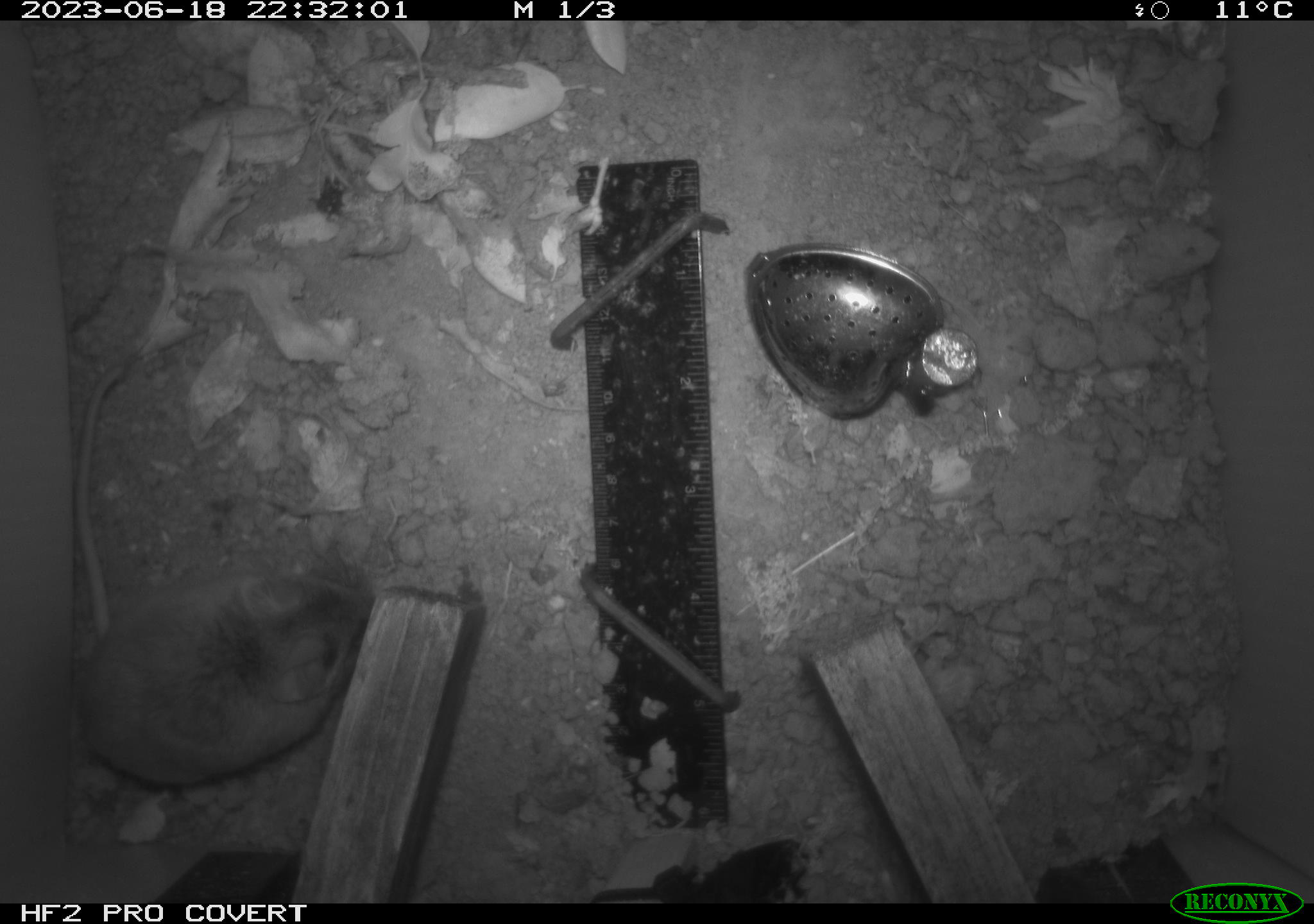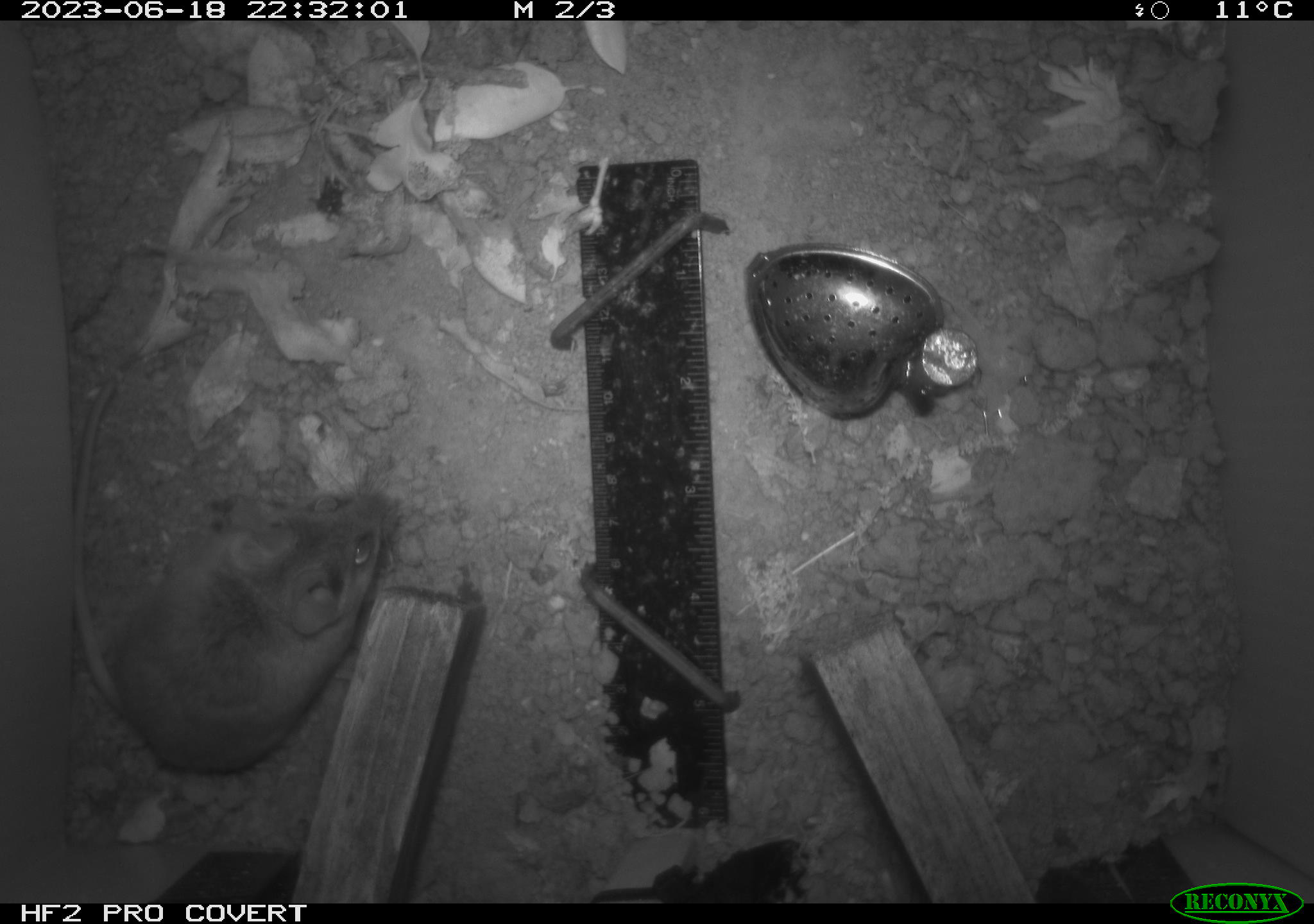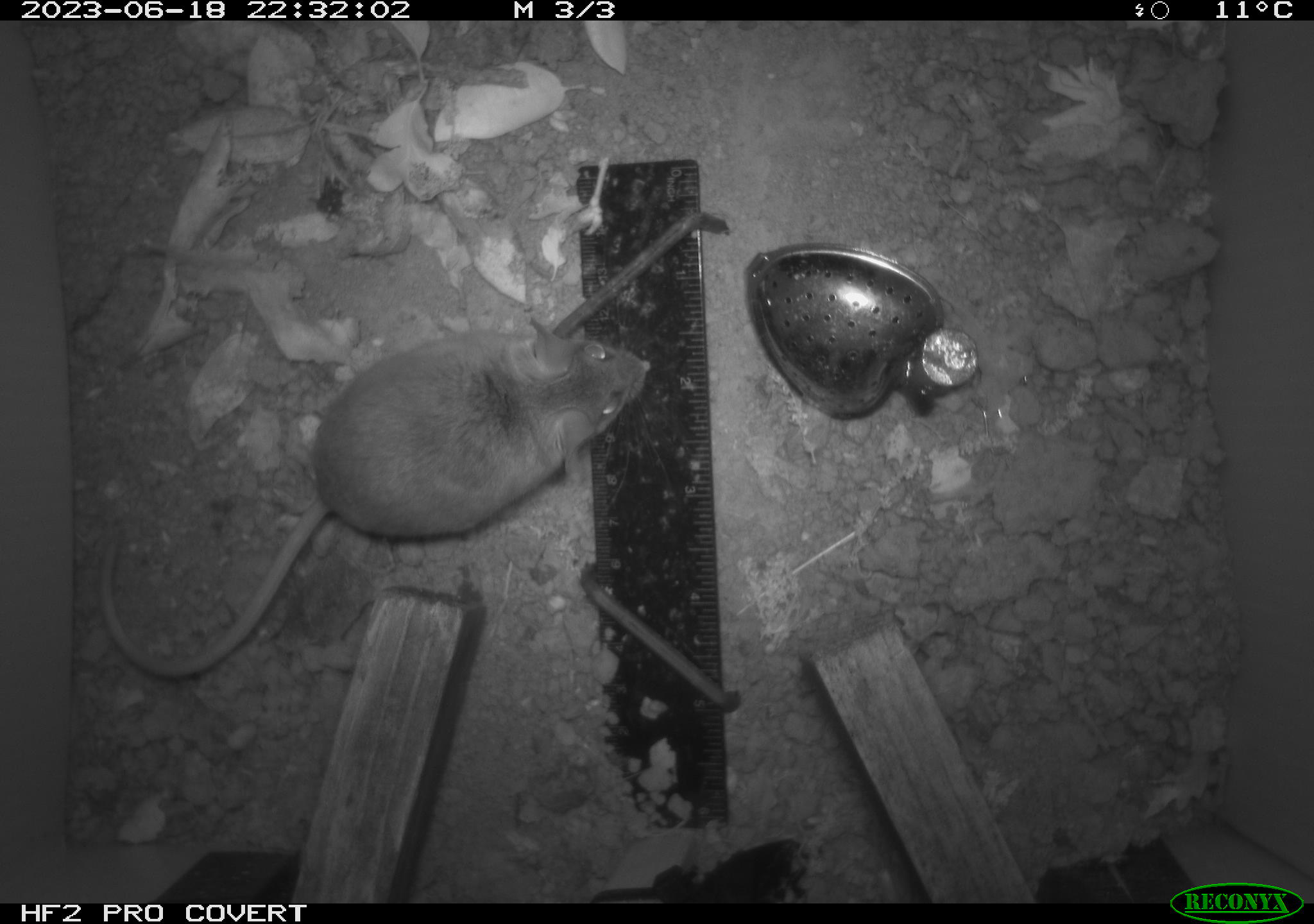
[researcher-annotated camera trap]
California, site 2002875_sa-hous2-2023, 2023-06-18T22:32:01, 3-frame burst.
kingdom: Animalia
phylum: Chordata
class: Mammalia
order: Rodentia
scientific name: Rodentia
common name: mouse species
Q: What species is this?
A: Mouse species (Rodentia).